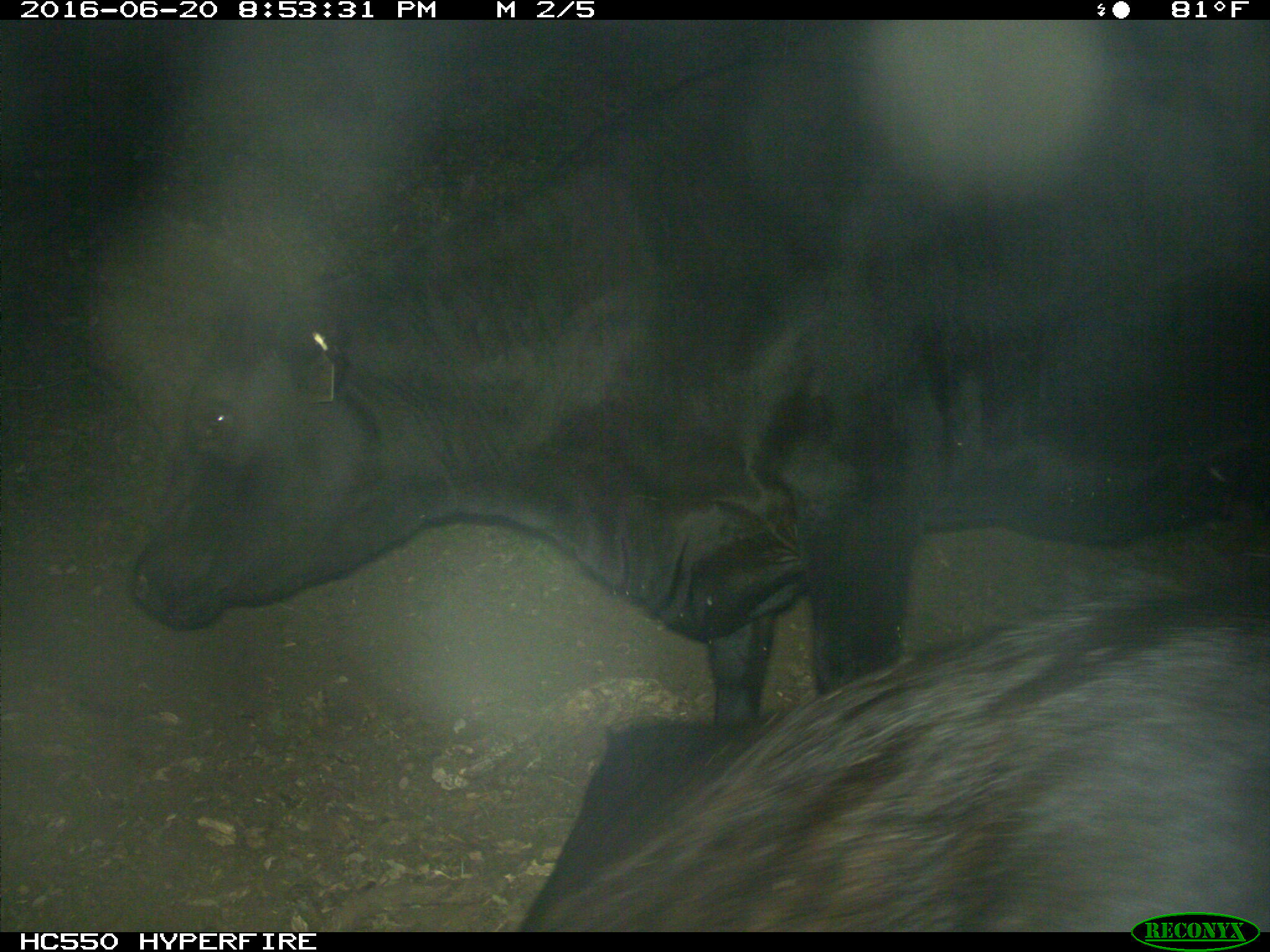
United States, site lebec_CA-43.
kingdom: Animalia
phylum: Chordata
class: Mammalia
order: Artiodactyla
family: Bovidae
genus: Bos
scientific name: Bos taurus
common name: domestic cow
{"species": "Bos taurus (domestic cow)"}